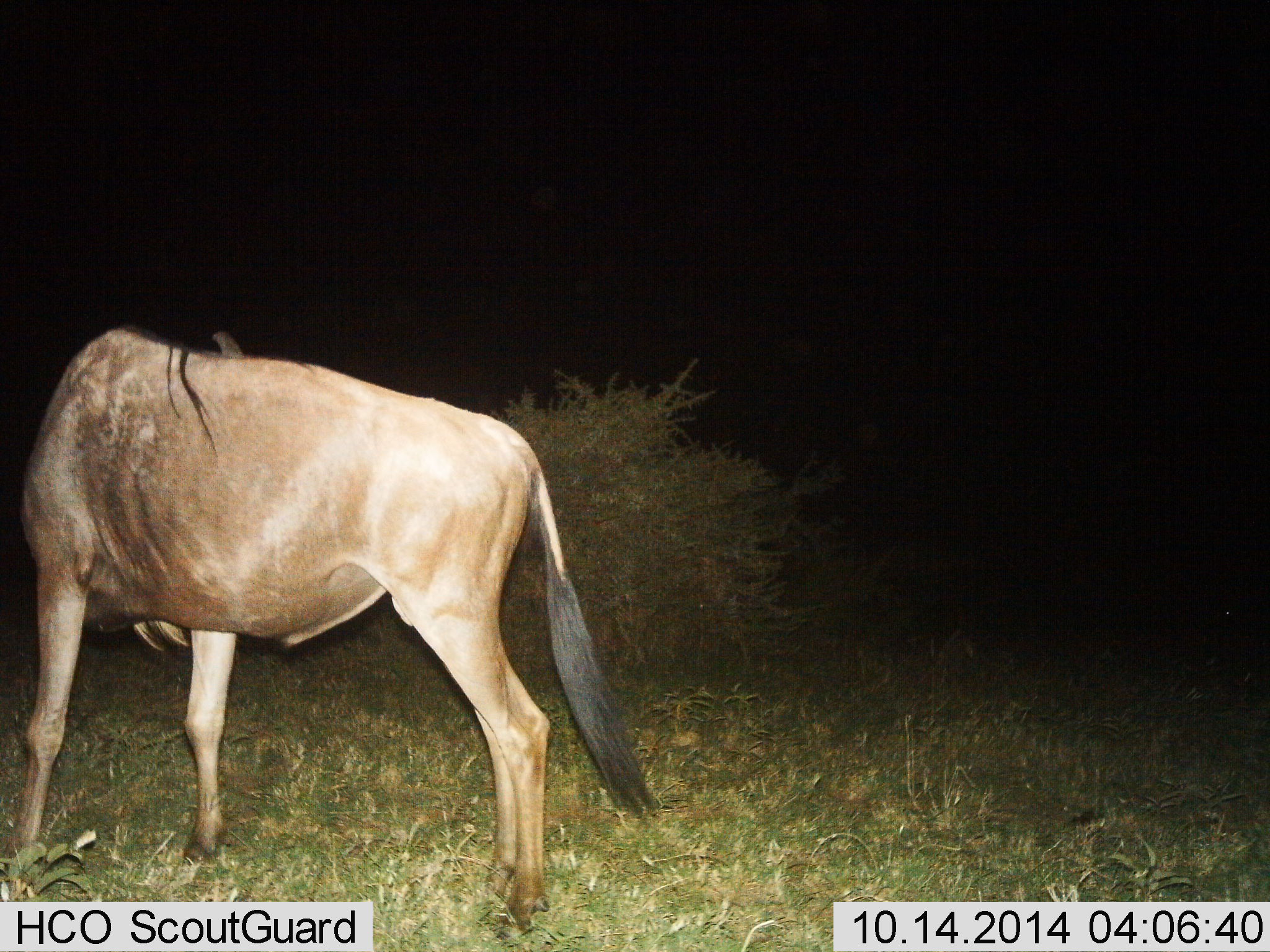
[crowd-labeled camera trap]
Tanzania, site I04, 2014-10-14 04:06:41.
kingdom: Animalia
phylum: Chordata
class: Mammalia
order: Artiodactyla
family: Bovidae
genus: Connochaetes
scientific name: Connochaetes taurinus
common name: blue wildebeest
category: wildebeest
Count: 1.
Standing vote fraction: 100%.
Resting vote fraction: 0%.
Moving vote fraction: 0%.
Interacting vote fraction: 0%.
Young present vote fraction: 0%.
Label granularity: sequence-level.